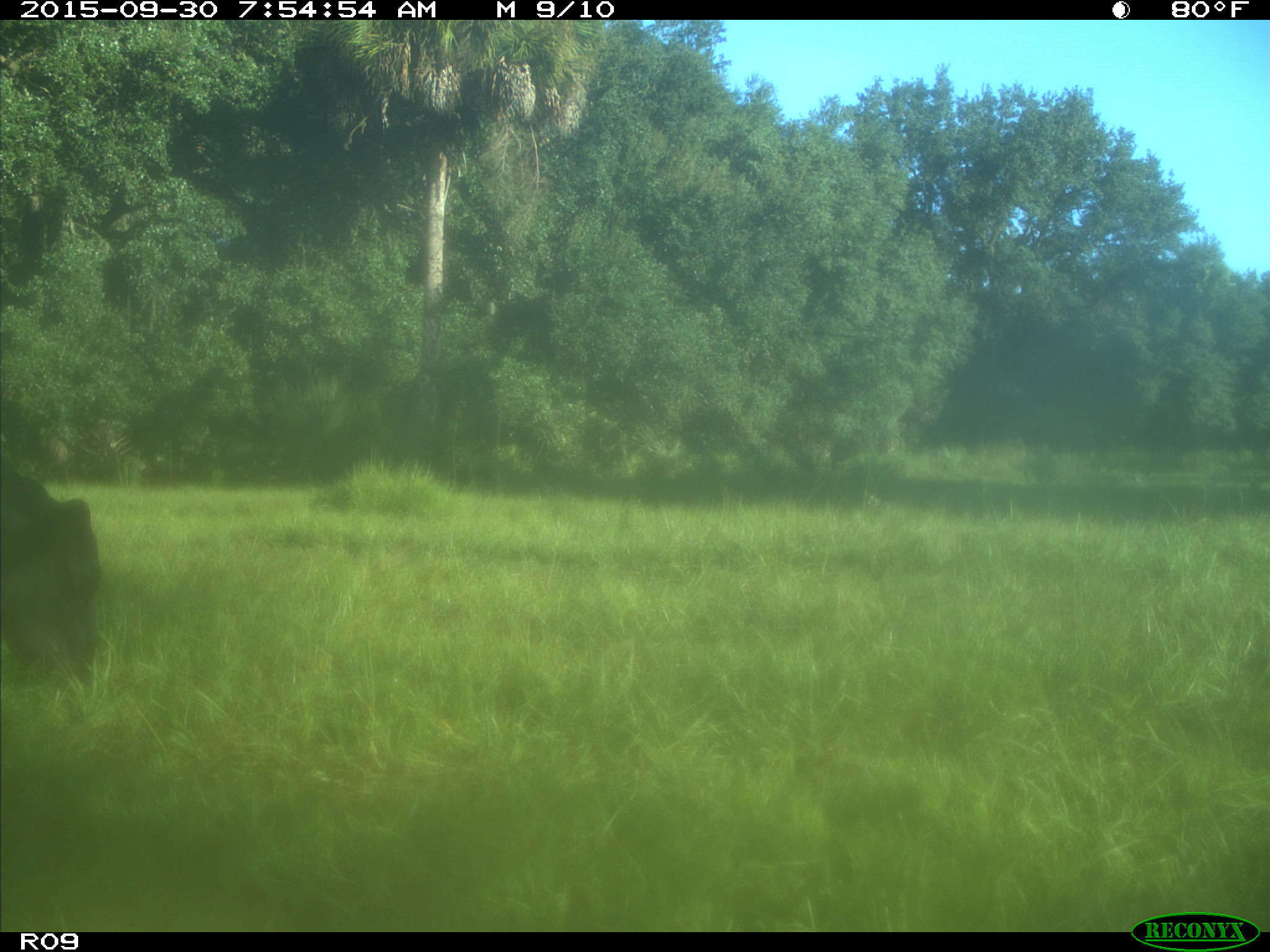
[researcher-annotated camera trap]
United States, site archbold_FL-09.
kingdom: Animalia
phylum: Chordata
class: Mammalia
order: Artiodactyla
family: Bovidae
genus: Bos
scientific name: Bos taurus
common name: domestic cow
Bos taurus (domestic cow).